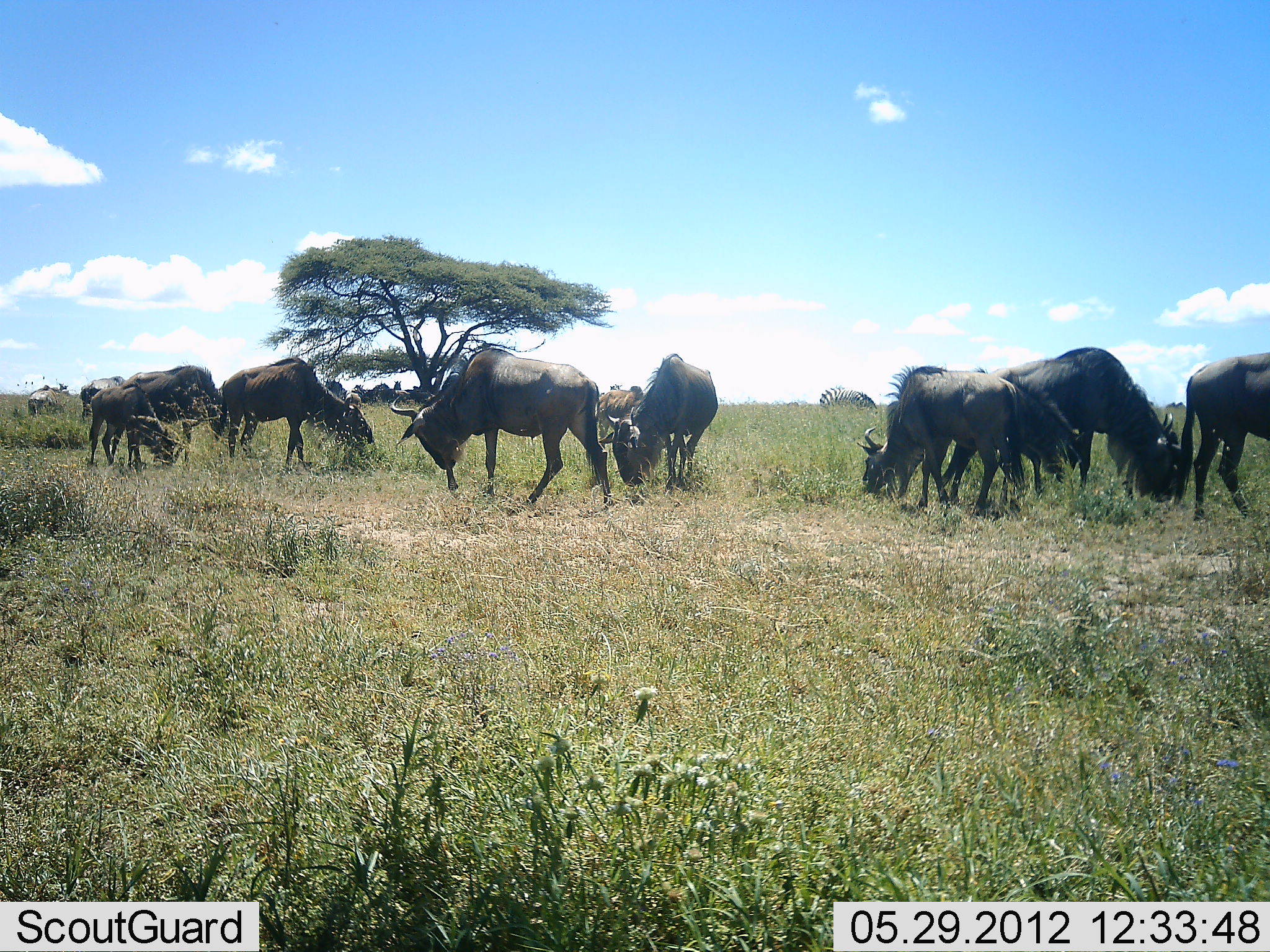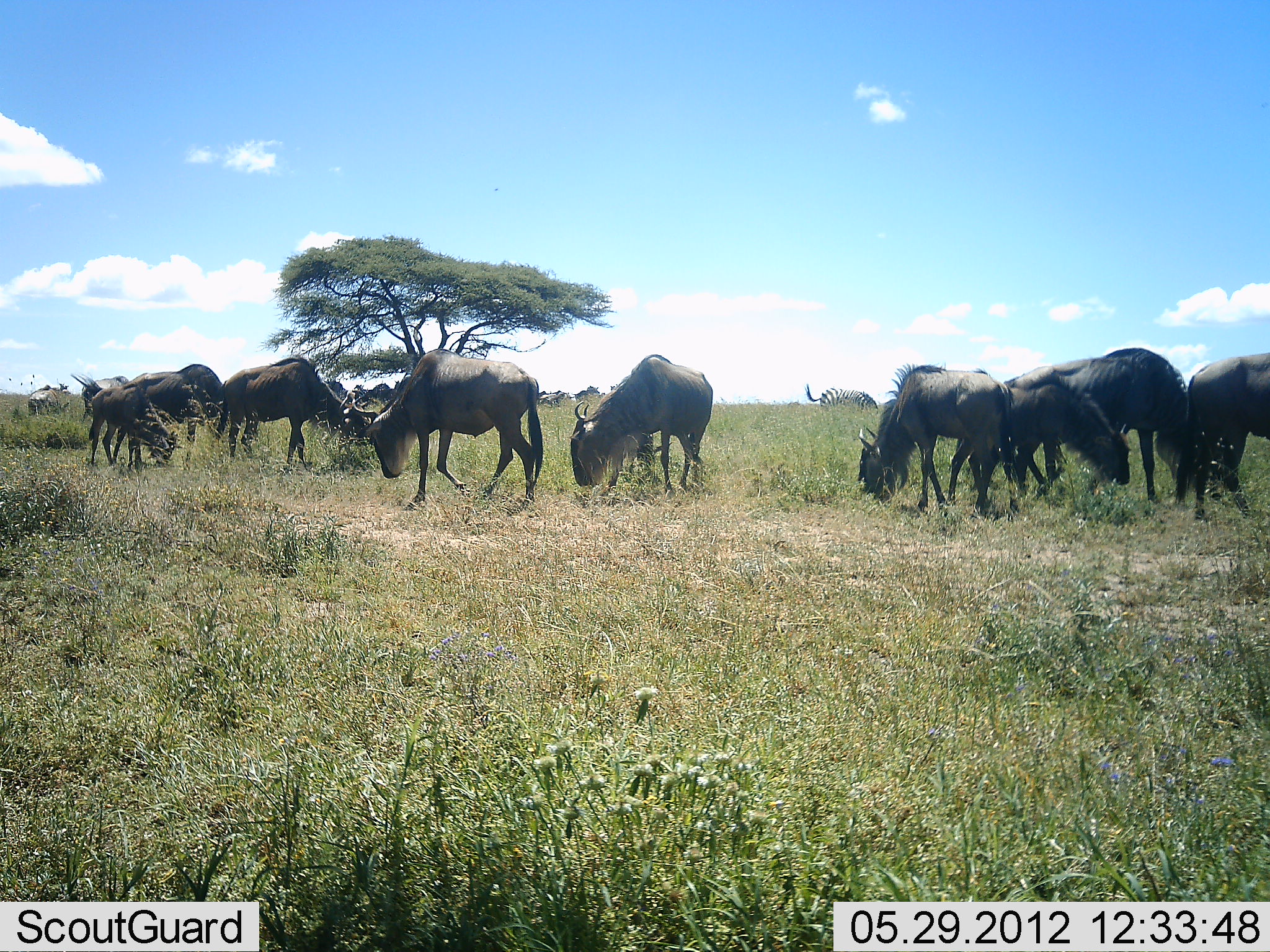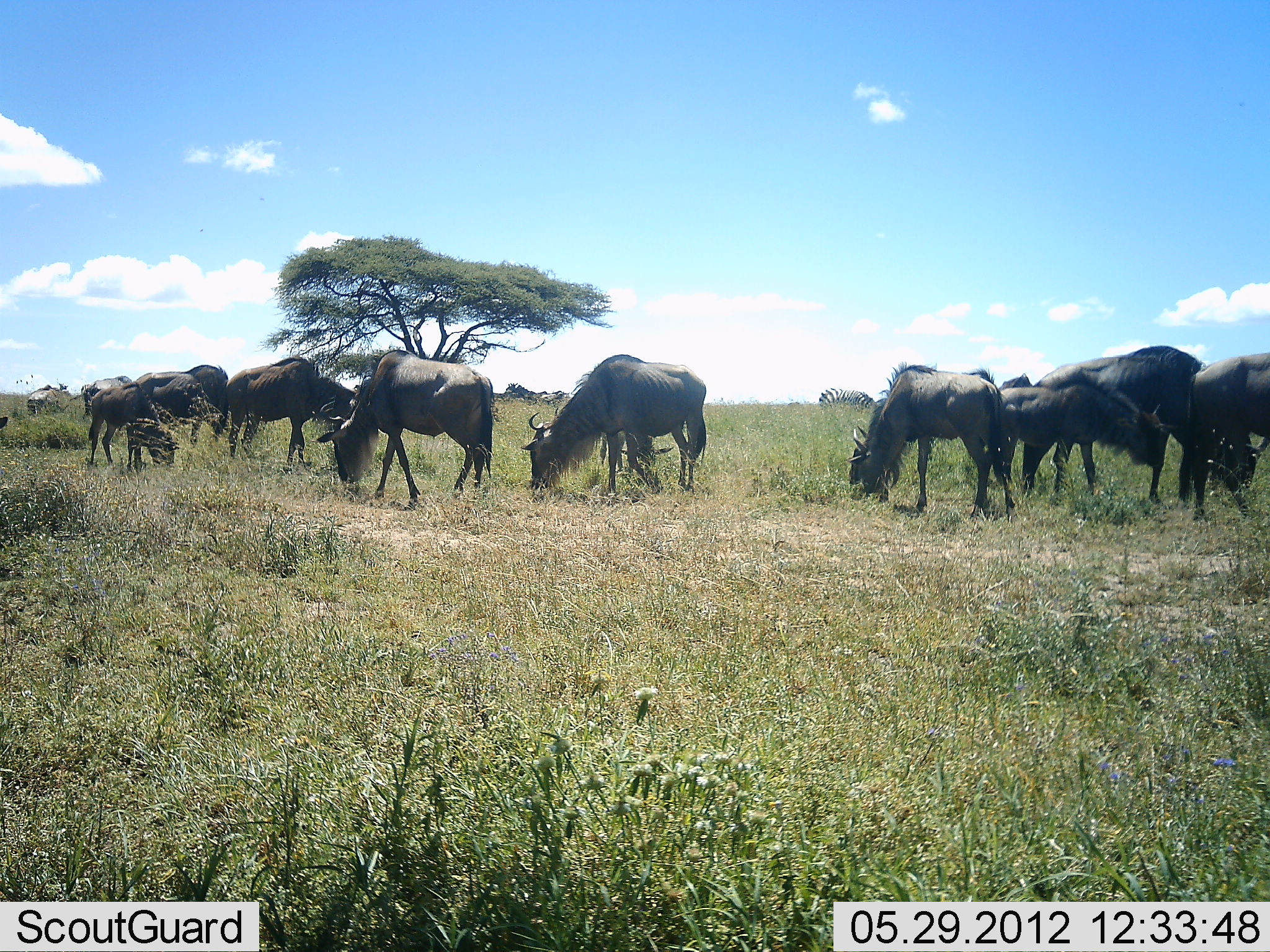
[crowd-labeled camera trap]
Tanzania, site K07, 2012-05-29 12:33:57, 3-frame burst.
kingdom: Animalia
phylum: Chordata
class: Mammalia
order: Artiodactyla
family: Bovidae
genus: Connochaetes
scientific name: Connochaetes taurinus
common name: blue wildebeest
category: wildebeest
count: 11-50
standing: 41%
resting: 0%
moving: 41%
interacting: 0%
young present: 29%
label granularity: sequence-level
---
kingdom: Animalia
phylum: Chordata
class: Mammalia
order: Perissodactyla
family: Equidae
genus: Equus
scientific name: Equus quagga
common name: plains zebra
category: zebra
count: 2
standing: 20%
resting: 10%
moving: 0%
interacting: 0%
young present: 0%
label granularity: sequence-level